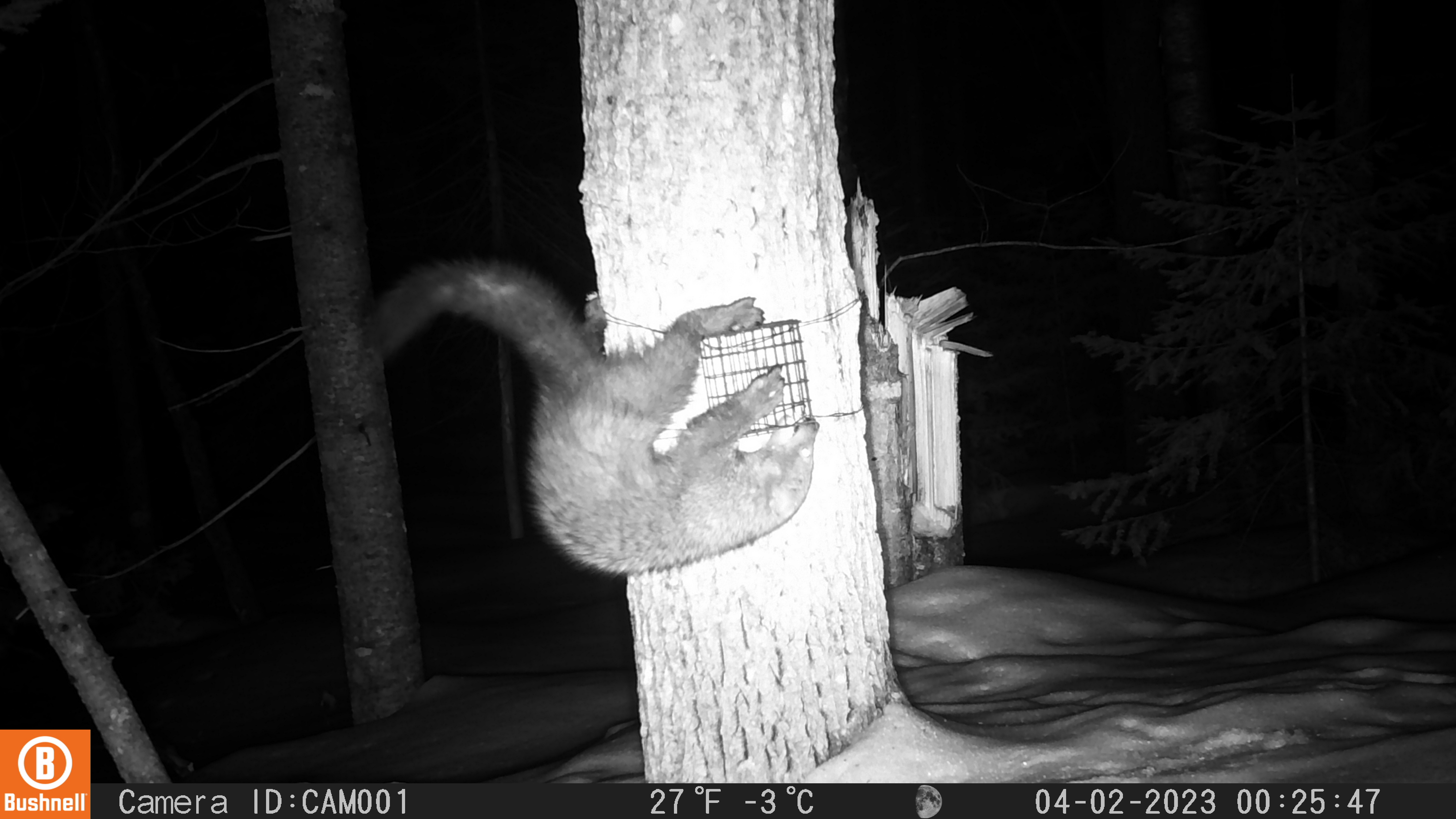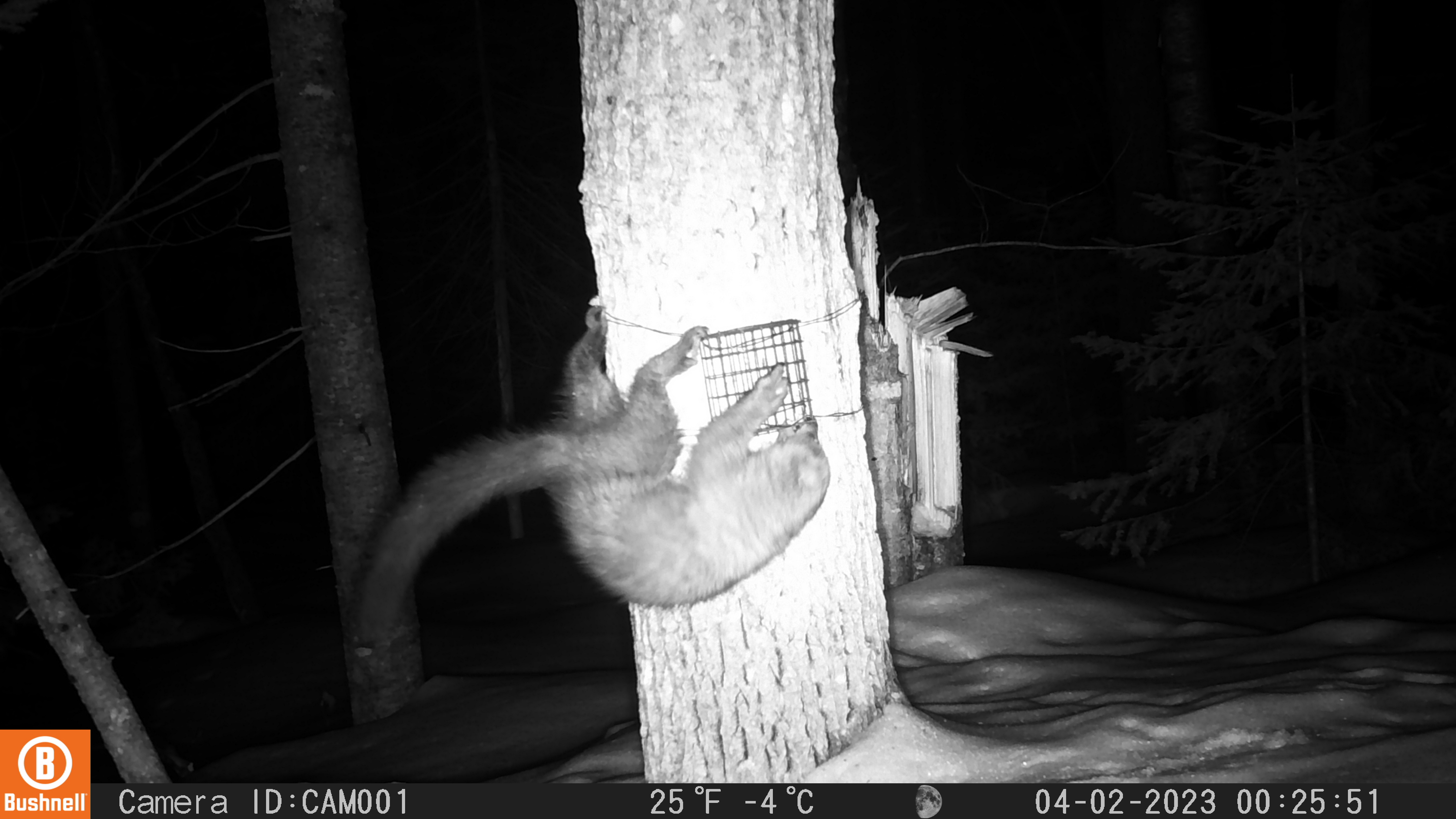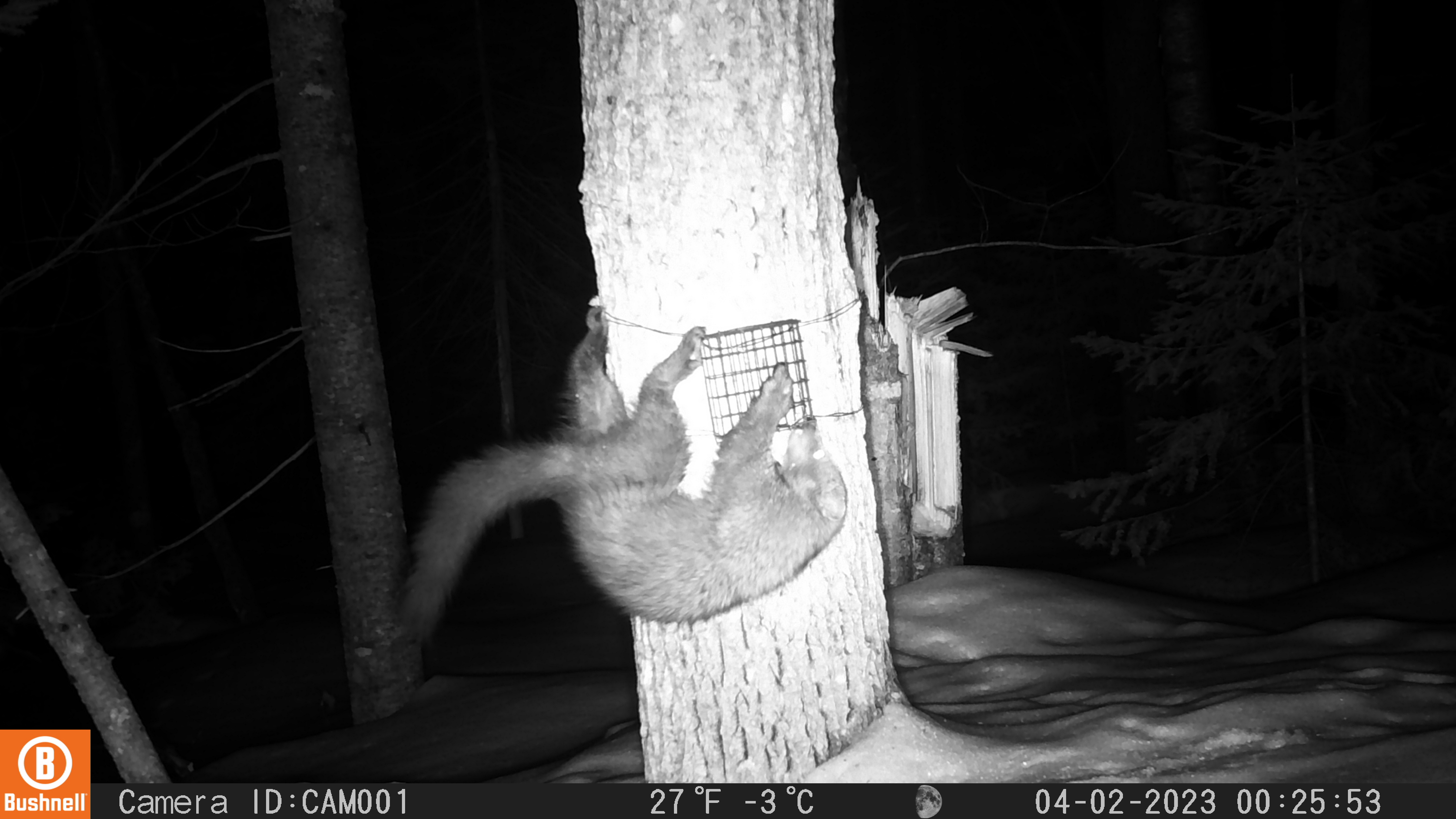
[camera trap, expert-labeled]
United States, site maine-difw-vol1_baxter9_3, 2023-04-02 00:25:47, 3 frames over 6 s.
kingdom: Animalia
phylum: Chordata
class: Mammalia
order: Carnivora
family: Mustelidae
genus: Pekania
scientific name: Pekania pennanti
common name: fisher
Fisher (Pekania pennanti).